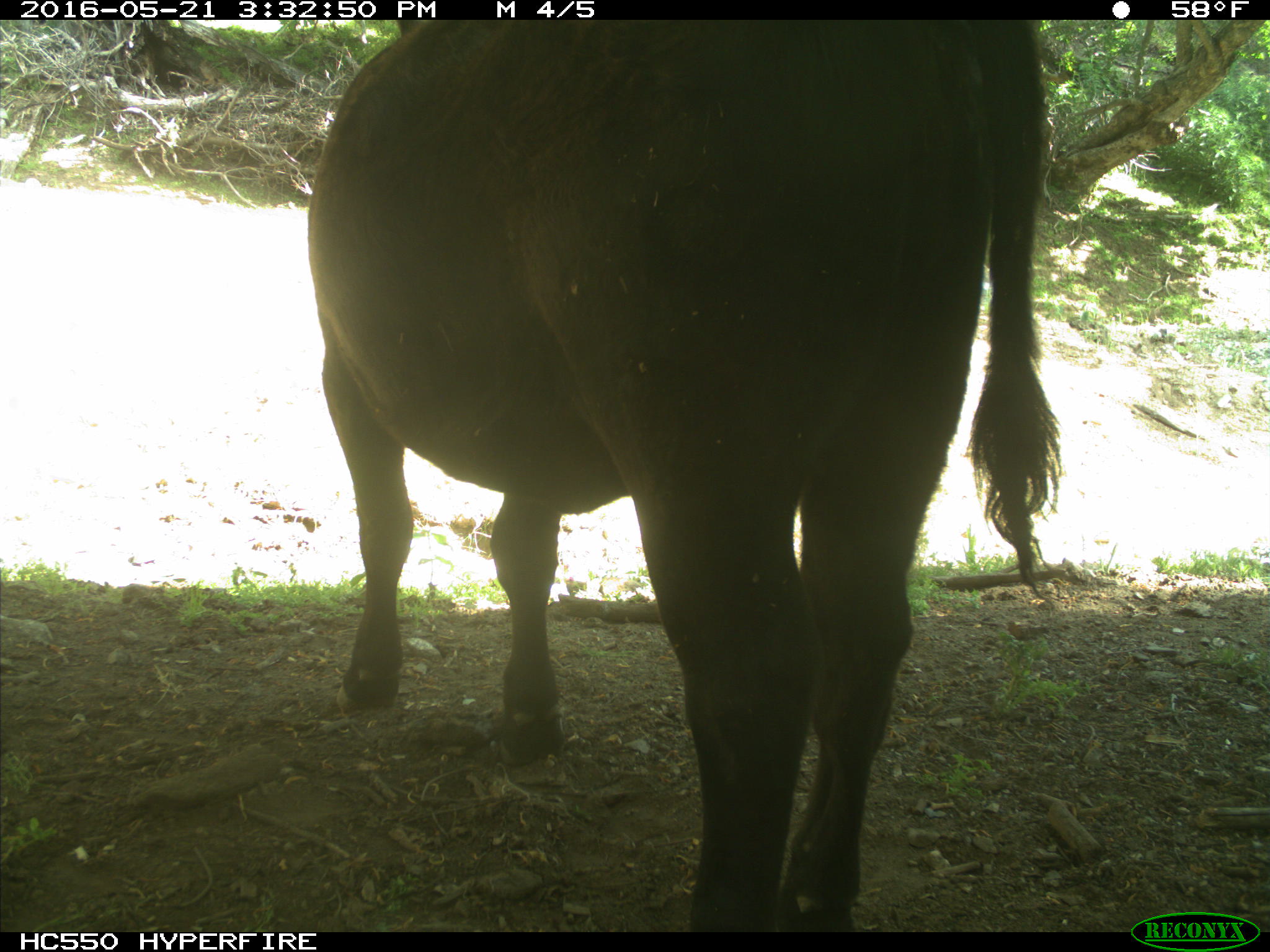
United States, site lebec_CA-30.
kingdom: Animalia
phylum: Chordata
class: Mammalia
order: Artiodactyla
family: Bovidae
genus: Bos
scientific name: Bos taurus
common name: domestic cow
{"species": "Bos taurus (domestic cow)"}